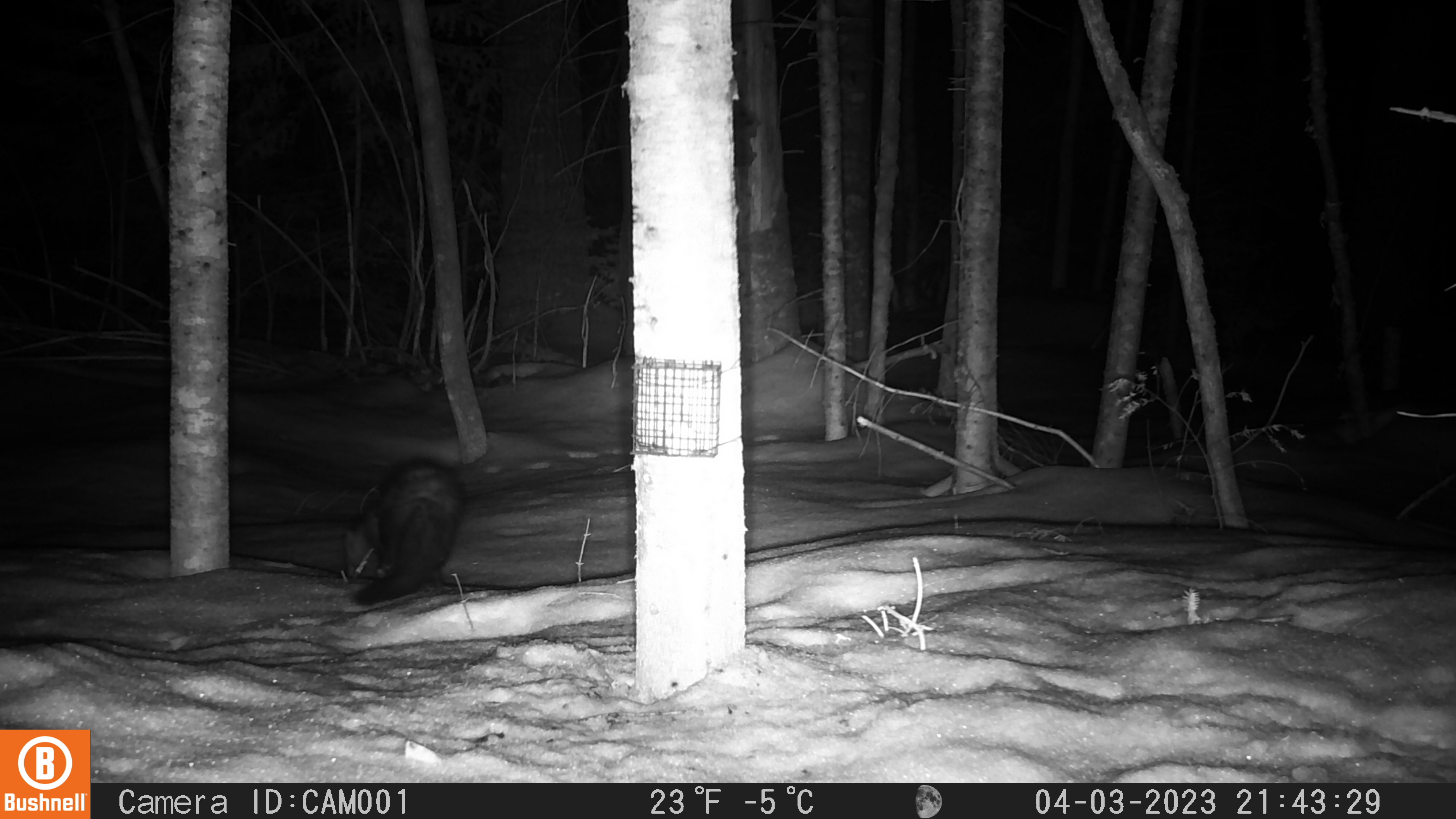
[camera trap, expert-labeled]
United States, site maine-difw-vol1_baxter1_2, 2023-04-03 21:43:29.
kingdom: Animalia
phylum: Chordata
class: Mammalia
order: Carnivora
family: Mustelidae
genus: Pekania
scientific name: Pekania pennanti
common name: fisher